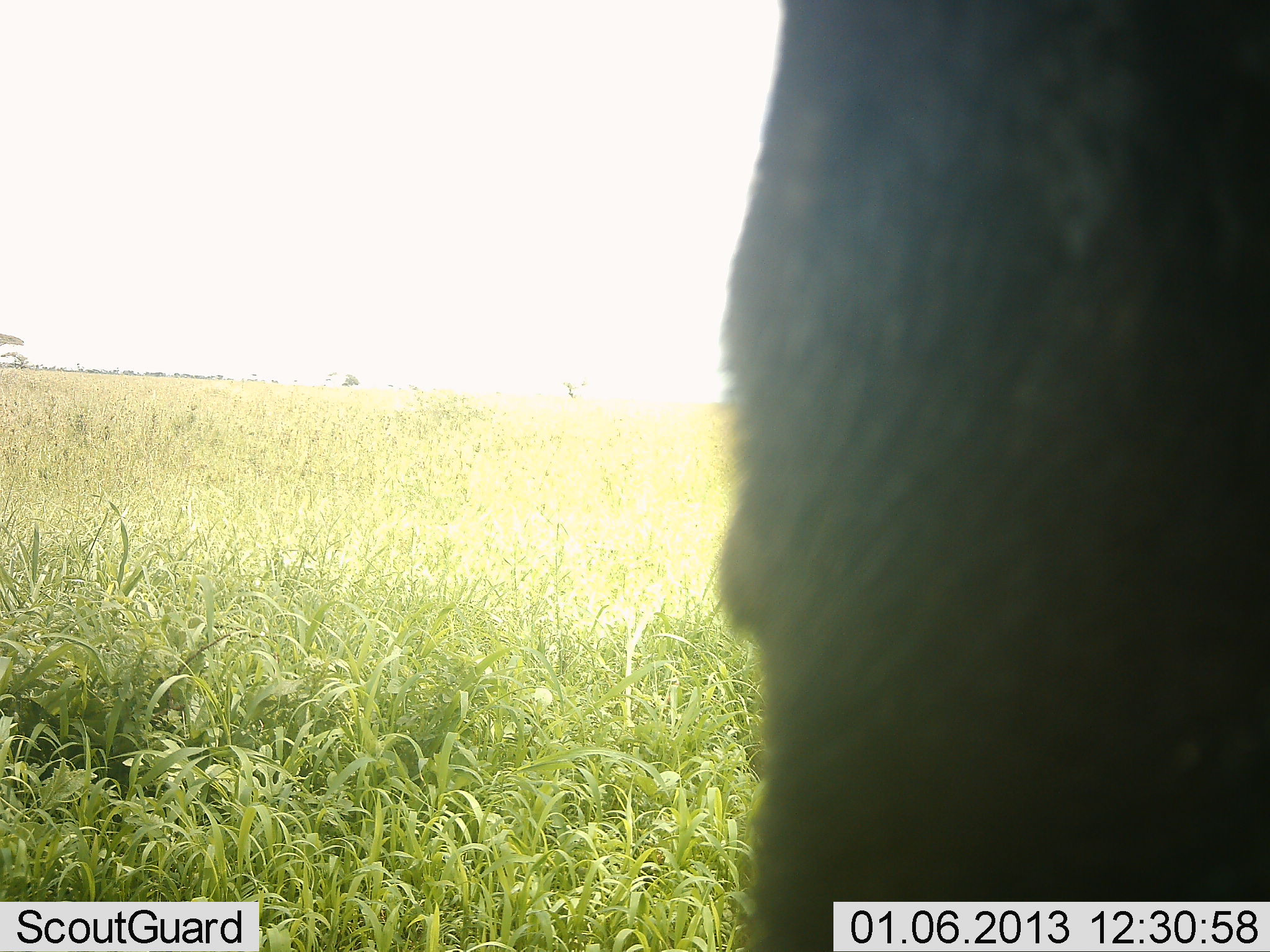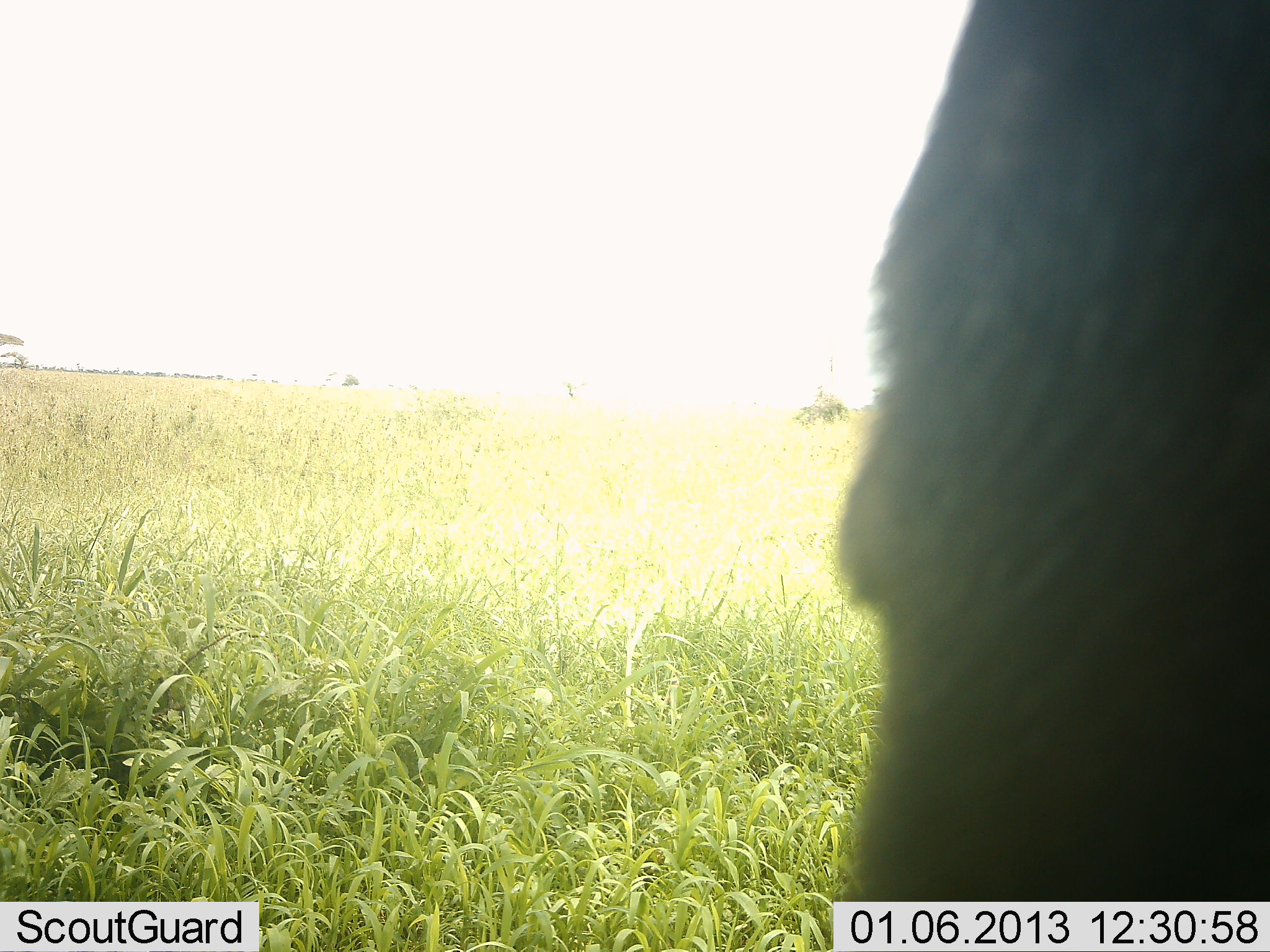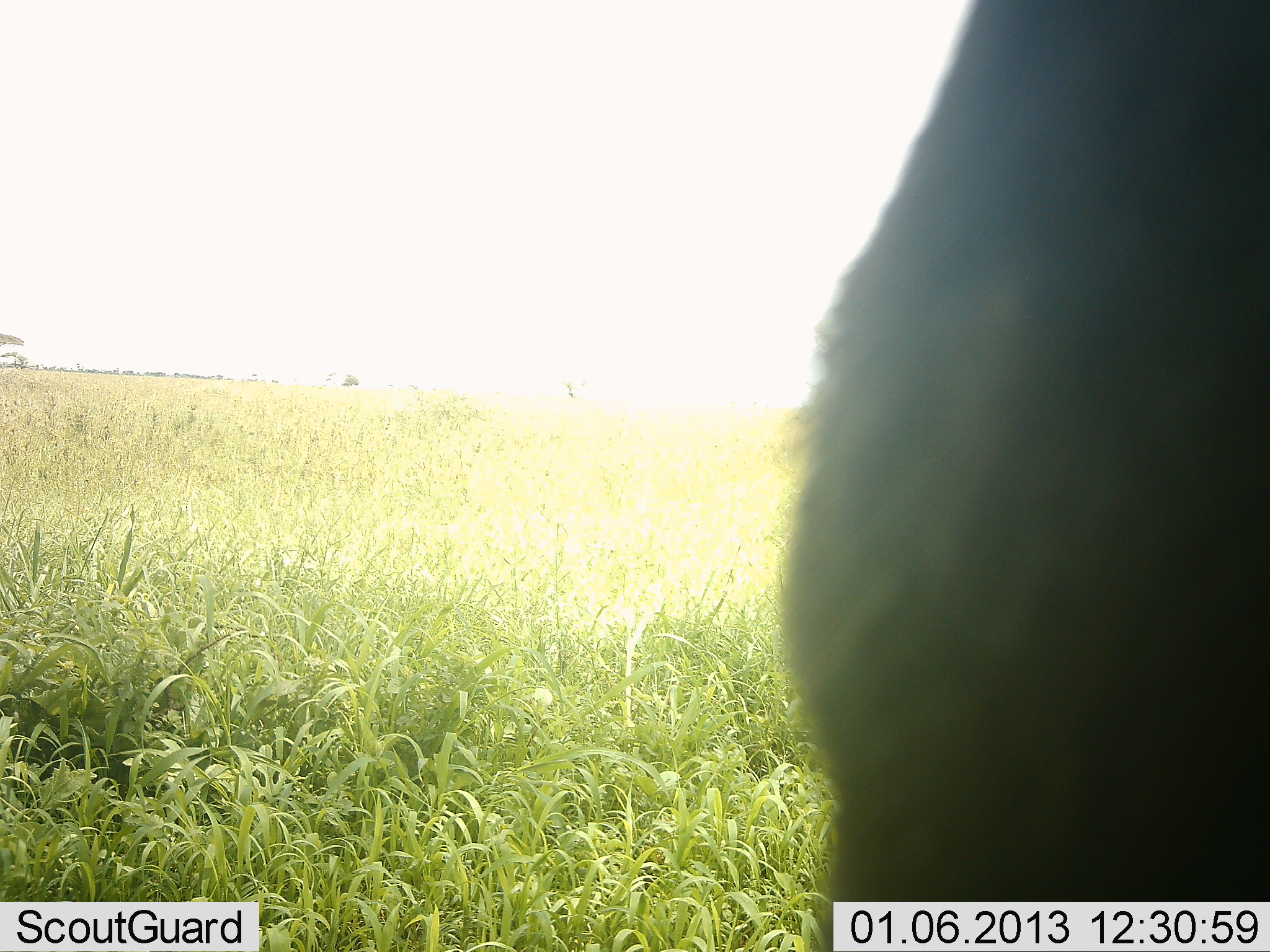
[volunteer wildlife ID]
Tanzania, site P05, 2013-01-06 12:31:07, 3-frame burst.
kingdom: Animalia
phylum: Chordata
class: Mammalia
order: Artiodactyla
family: Bovidae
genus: Connochaetes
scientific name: Connochaetes taurinus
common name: blue wildebeest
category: wildebeest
Wildebeest (blue wildebeest) (Connochaetes taurinus), count 1. Behavior (volunteer vote fractions): standing 88%, resting 12%, moving 0%, interacting 0%. Young present (vote fraction): 0%. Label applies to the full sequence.